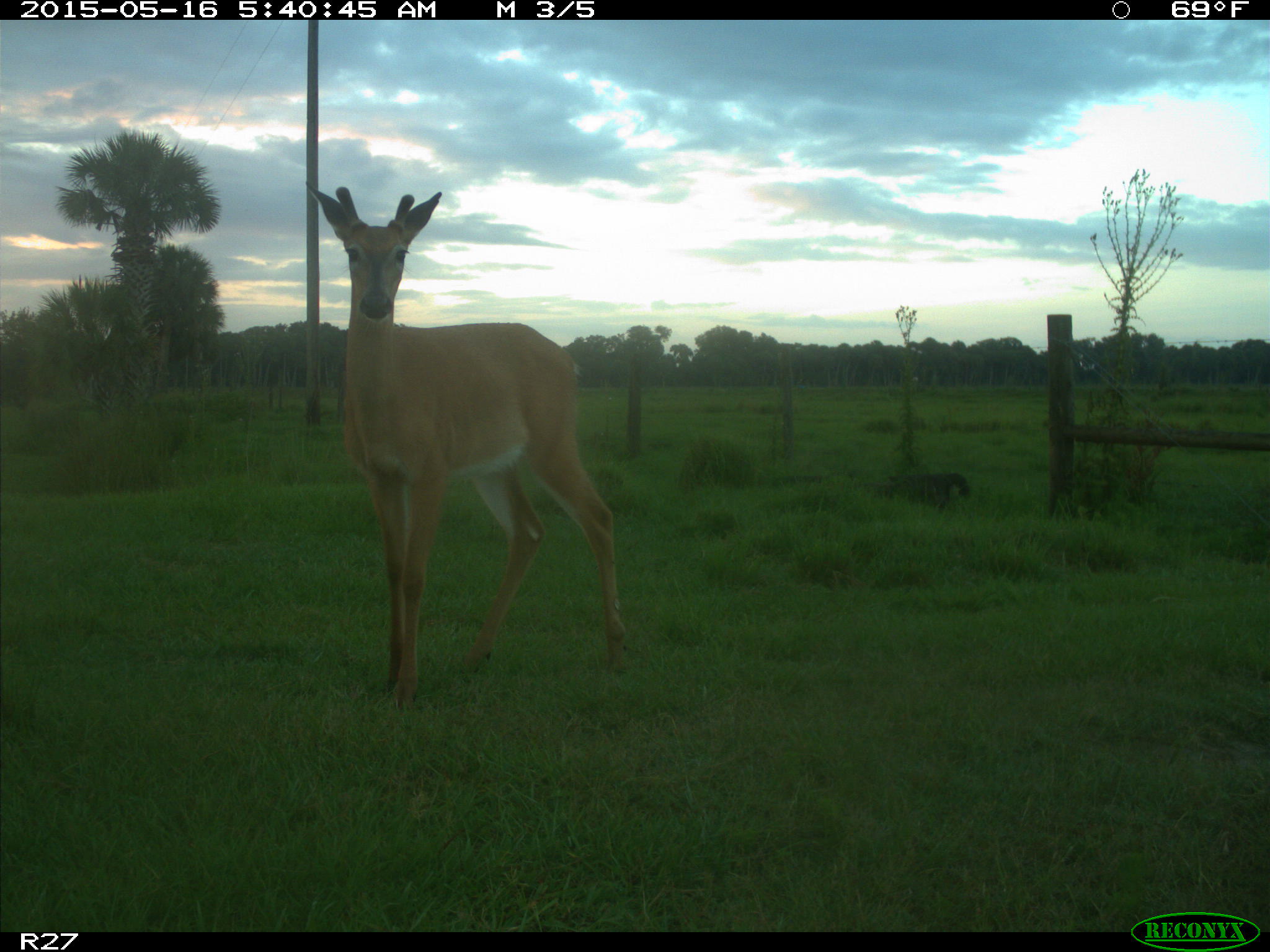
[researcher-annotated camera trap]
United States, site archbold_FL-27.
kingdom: Animalia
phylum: Chordata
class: Mammalia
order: Artiodactyla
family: Cervidae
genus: Odocoileus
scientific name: Odocoileus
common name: deer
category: unidentified deer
Unidentified deer (deer) (Odocoileus).